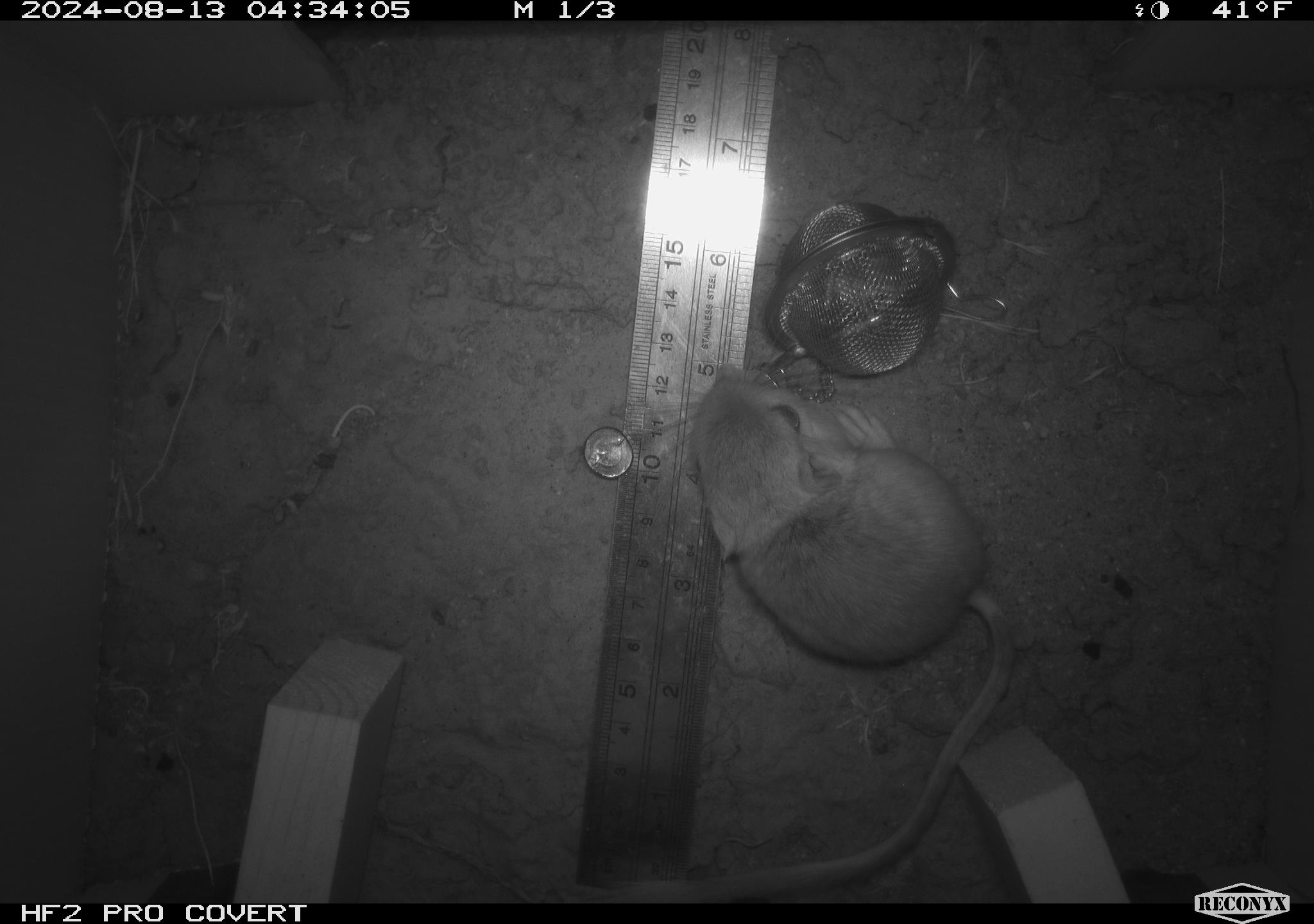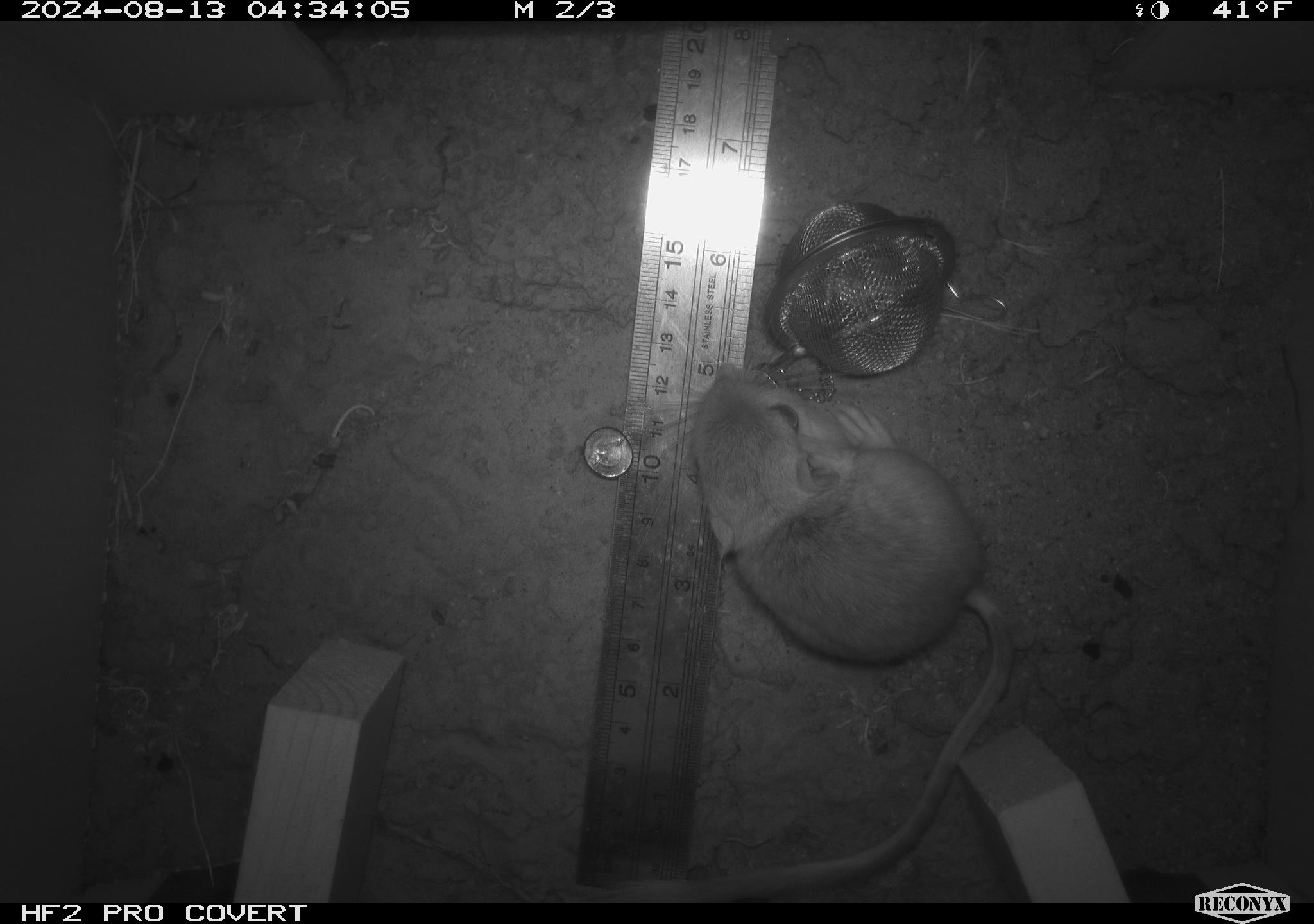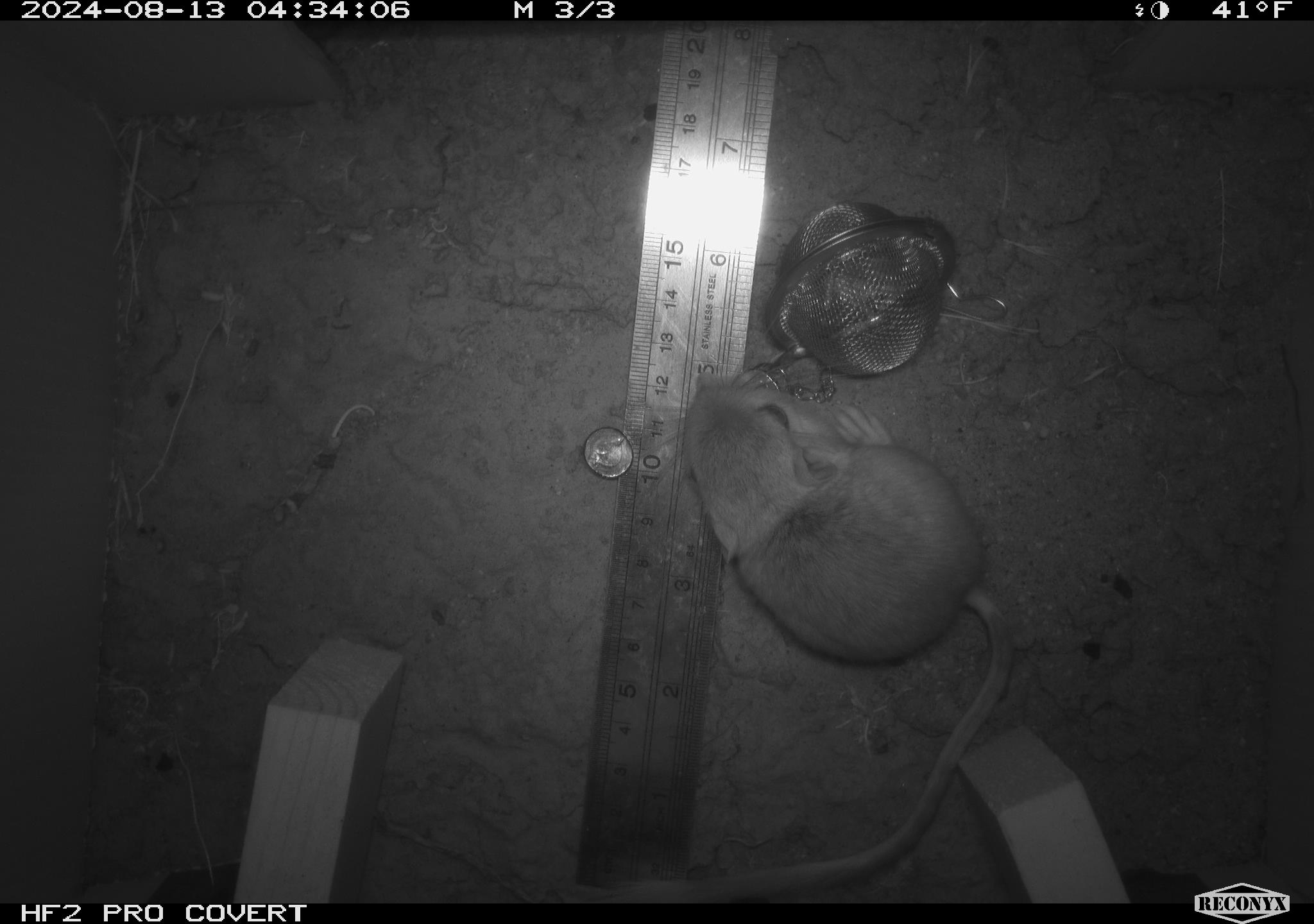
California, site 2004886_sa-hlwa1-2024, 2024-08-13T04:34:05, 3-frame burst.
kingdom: Animalia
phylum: Chordata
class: Mammalia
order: Rodentia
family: Heteromyidae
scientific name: Heteromyidae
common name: kangaroo rats and pocket mice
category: heteromyidae family